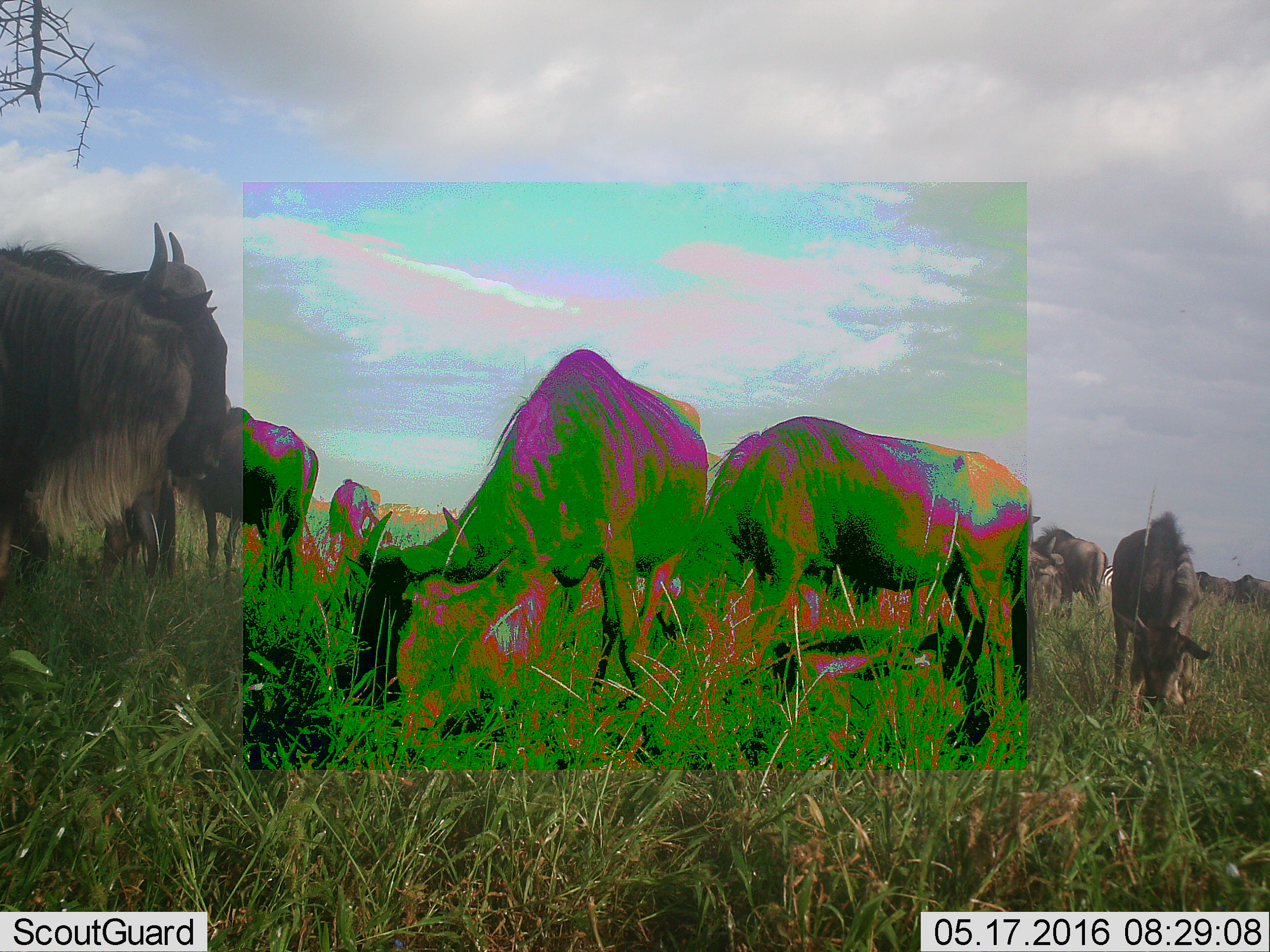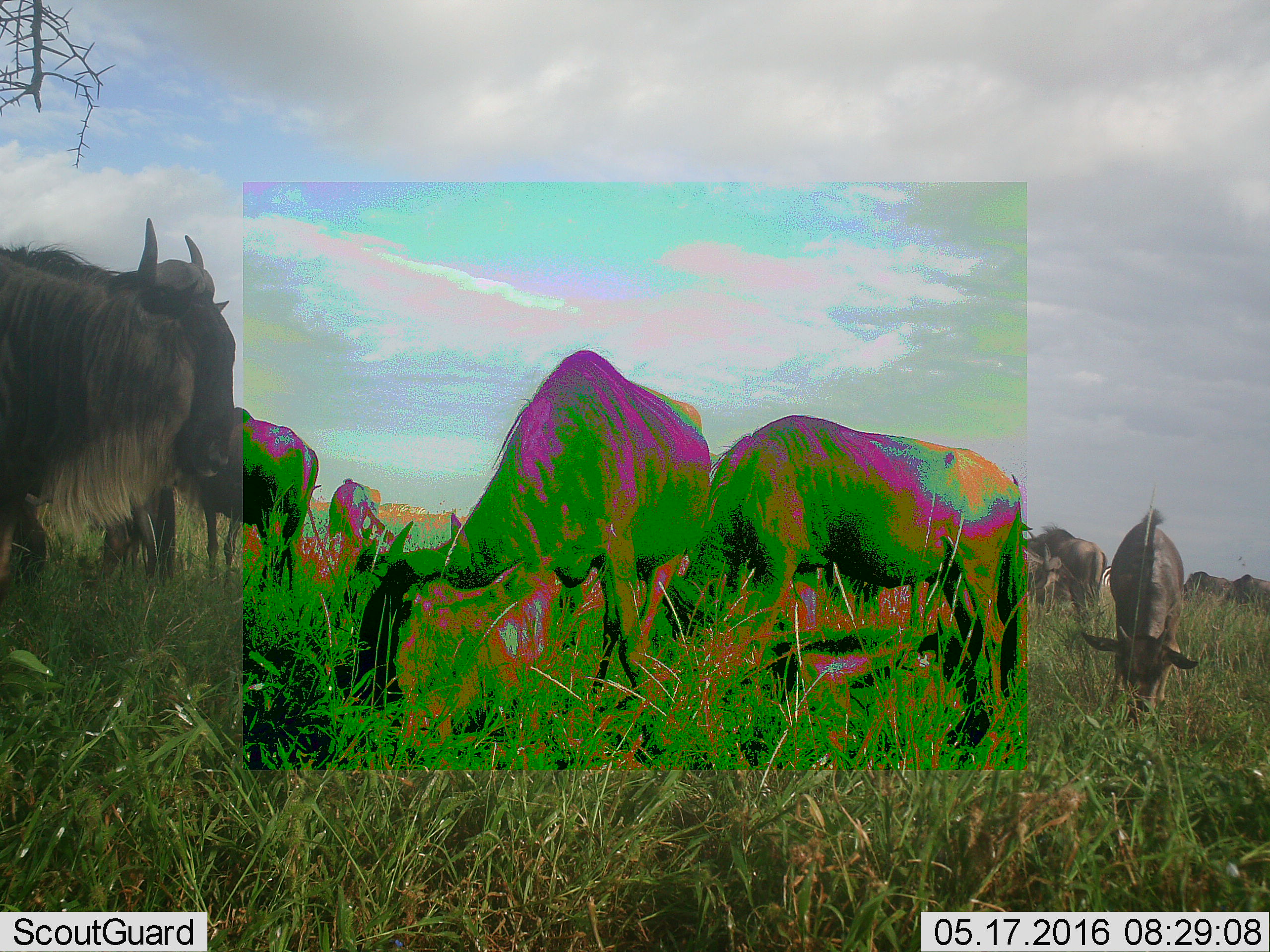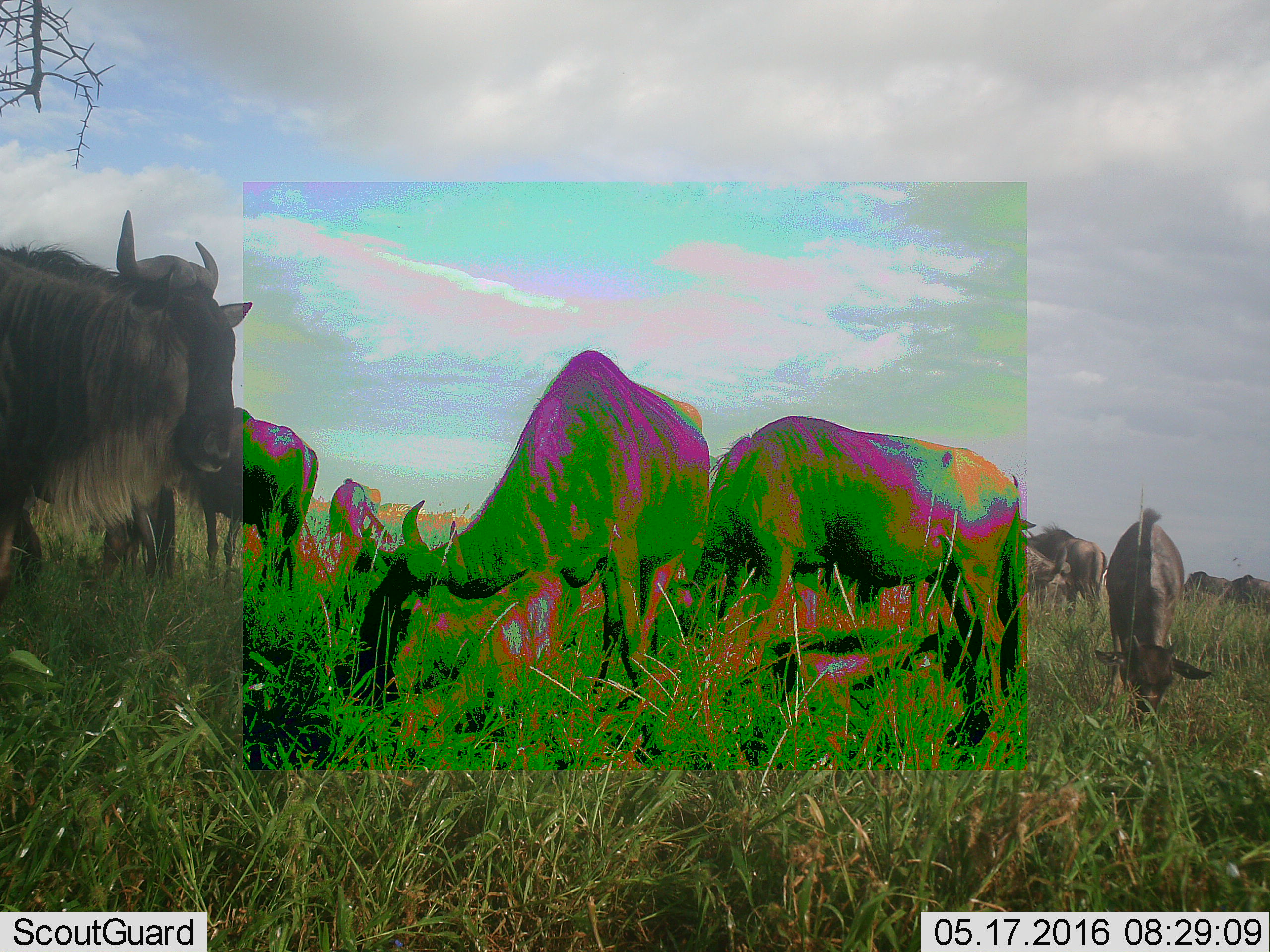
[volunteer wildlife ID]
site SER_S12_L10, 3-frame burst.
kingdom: Animalia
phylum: Chordata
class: Mammalia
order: Artiodactyla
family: Bovidae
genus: Connochaetes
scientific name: Connochaetes taurinus taurinus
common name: blue wildebeest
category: wildebeestblue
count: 10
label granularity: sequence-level